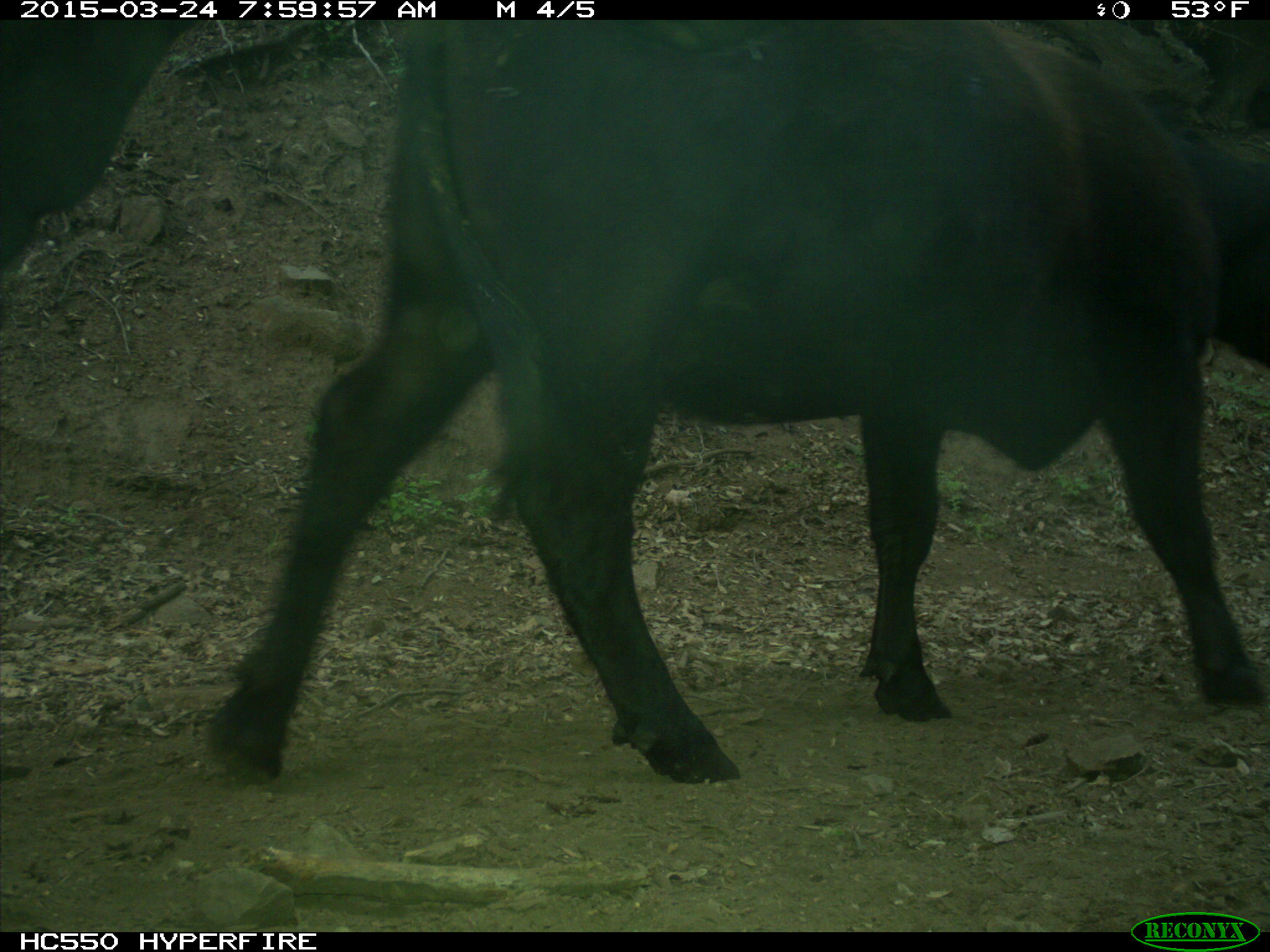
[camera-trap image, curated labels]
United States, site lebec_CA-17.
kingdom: Animalia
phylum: Chordata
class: Mammalia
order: Artiodactyla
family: Bovidae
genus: Bos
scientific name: Bos taurus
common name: domestic cow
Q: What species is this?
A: Bos taurus (domestic cow).